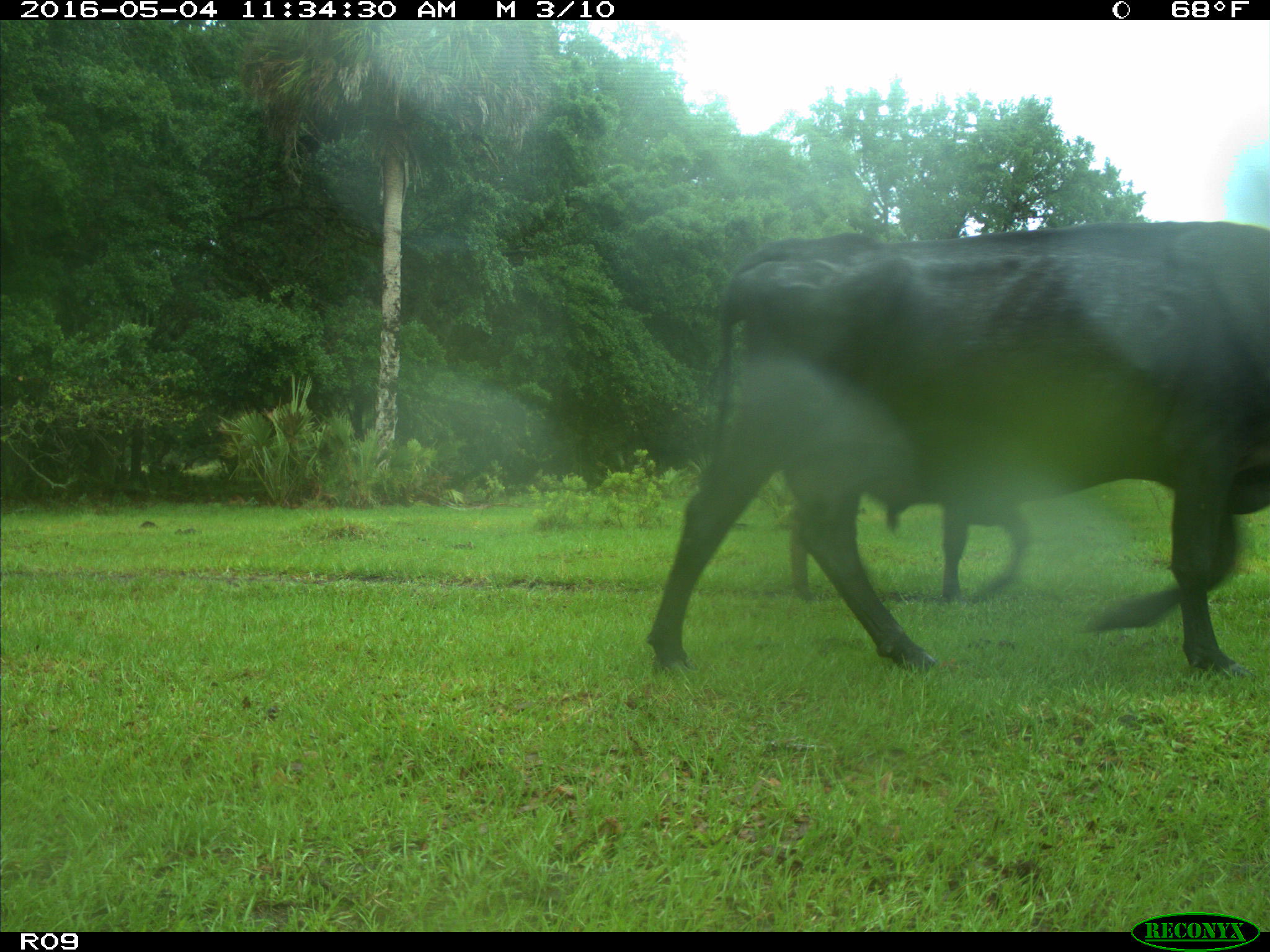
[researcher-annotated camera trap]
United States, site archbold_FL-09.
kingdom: Animalia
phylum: Chordata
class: Mammalia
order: Artiodactyla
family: Bovidae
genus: Bos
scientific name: Bos taurus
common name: domestic cow